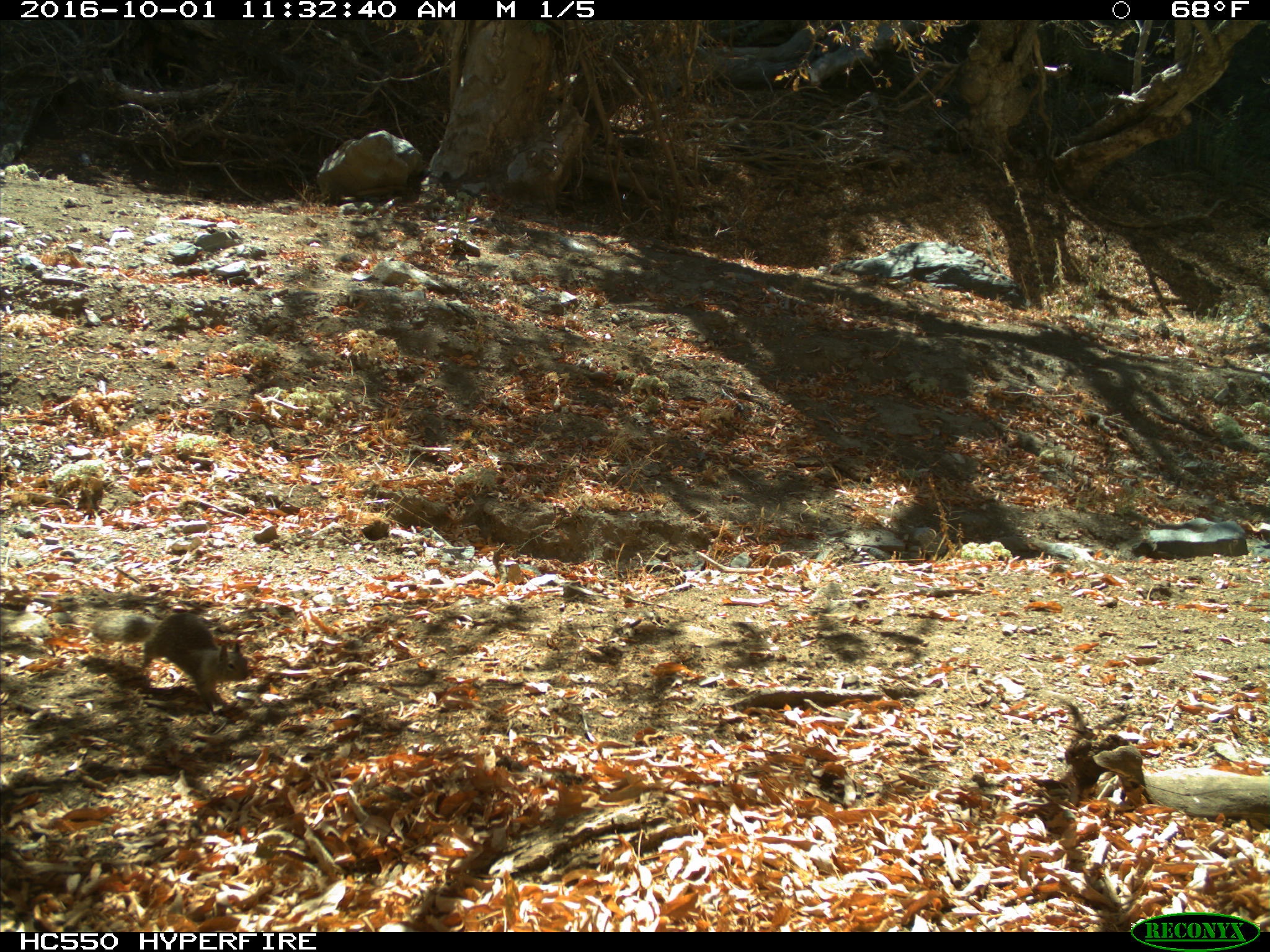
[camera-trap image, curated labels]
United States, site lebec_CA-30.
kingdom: Animalia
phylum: Chordata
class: Mammalia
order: Rodentia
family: Sciuridae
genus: Otospermophilus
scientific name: Otospermophilus beecheyi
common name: california ground squirrel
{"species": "Otospermophilus beecheyi (california ground squirrel)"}